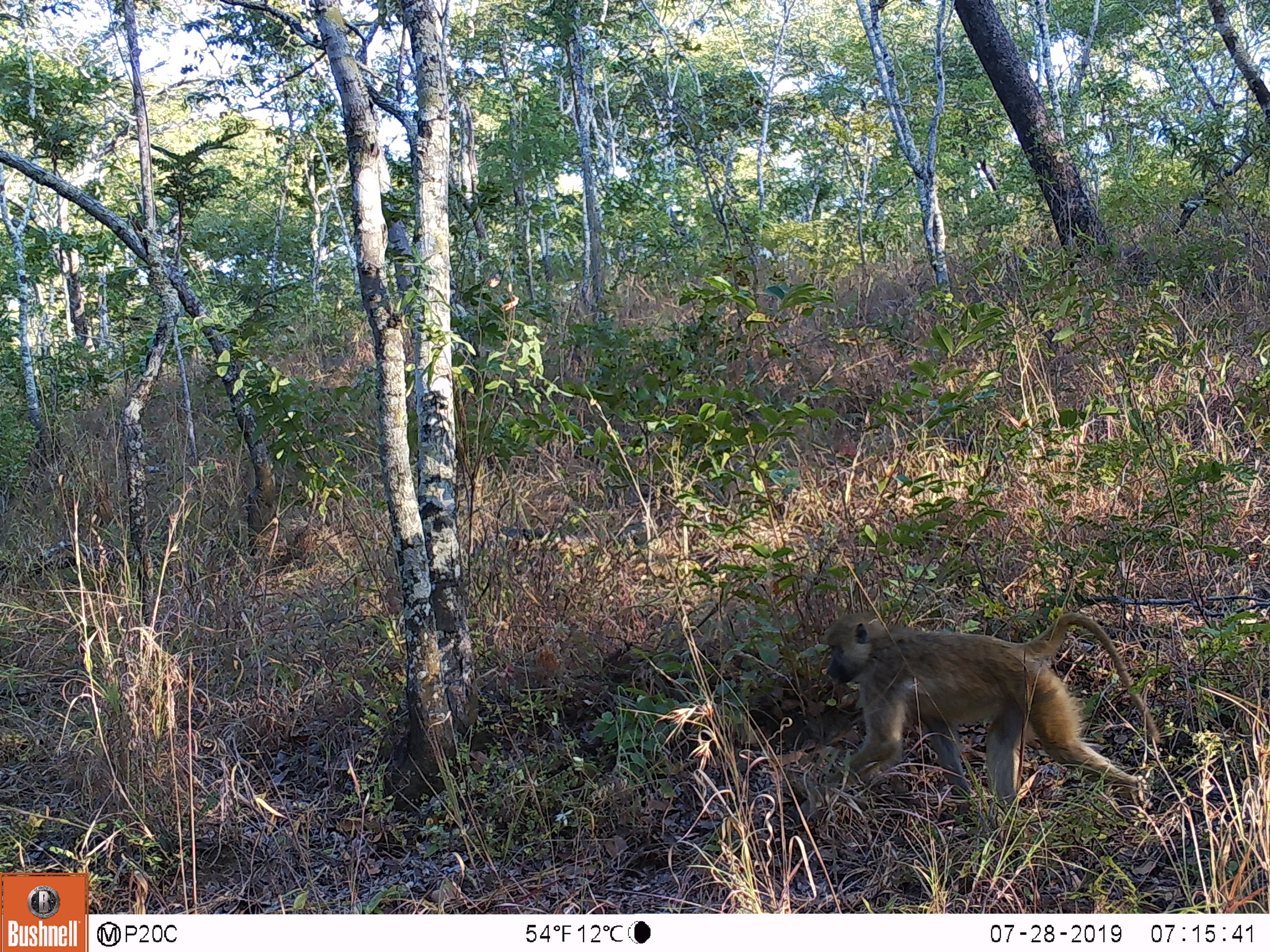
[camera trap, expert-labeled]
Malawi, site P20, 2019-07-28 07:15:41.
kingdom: Animalia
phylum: Chordata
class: Mammalia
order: Primates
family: Cercopithecidae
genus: Papio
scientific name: Papio cynocephalus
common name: yellow baboon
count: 1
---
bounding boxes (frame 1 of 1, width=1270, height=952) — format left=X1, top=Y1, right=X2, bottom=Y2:
yellow baboon: left=808, top=580, right=1165, bottom=816